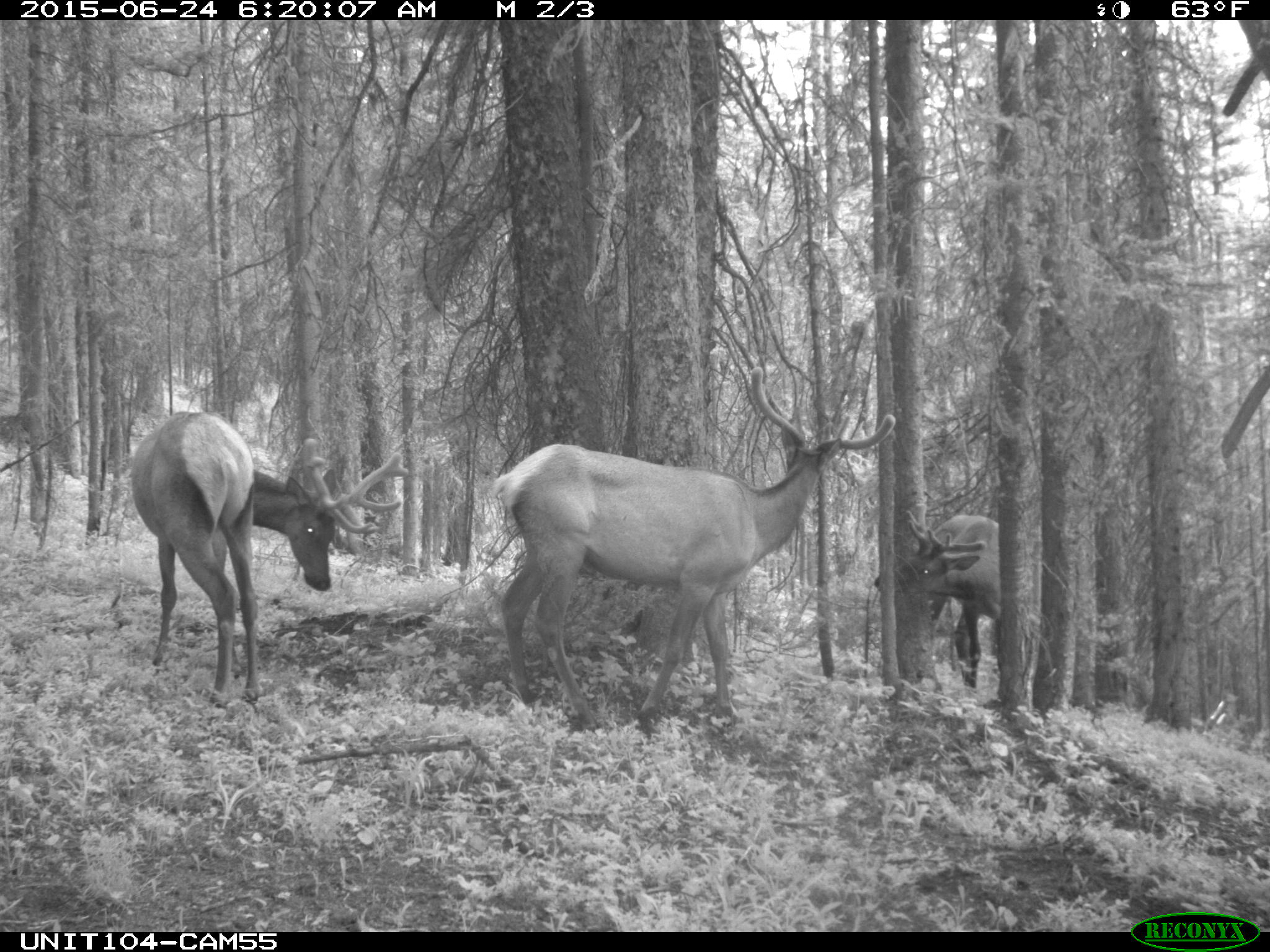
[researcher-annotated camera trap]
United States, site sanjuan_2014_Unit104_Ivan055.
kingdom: Animalia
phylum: Chordata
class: Mammalia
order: Artiodactyla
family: Cervidae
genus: Cervus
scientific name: Cervus elaphus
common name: red deer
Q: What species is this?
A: Cervus elaphus (red deer).